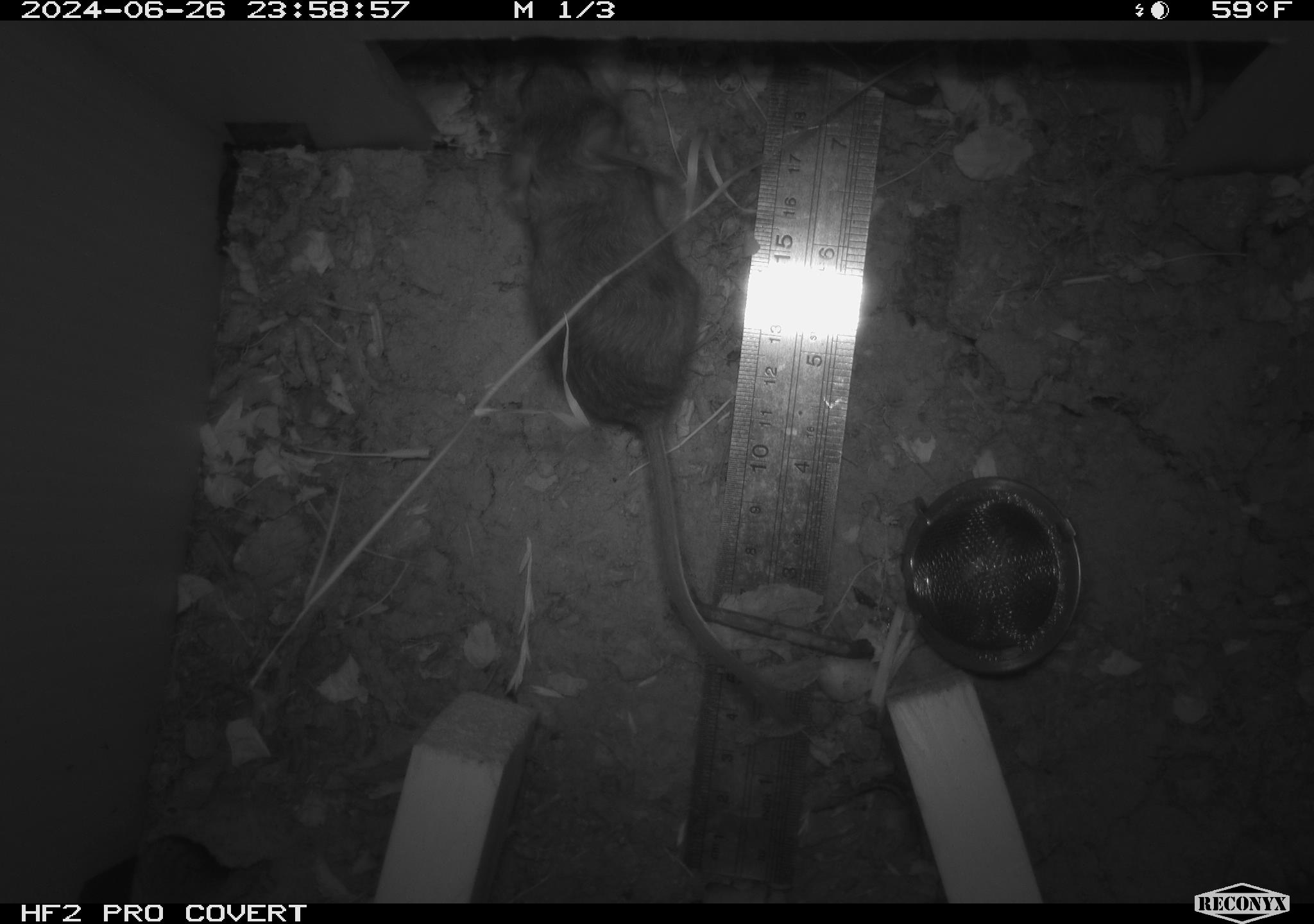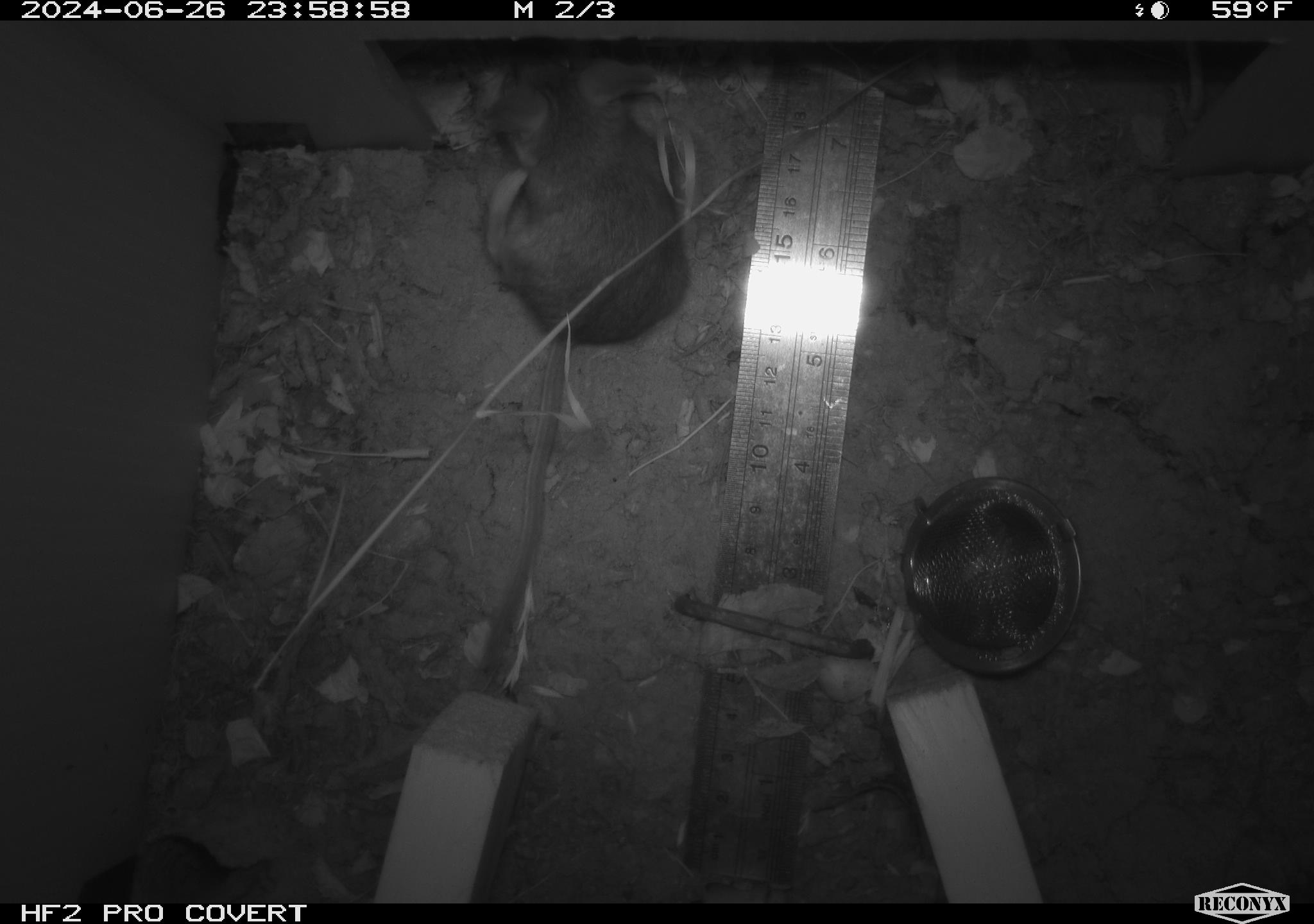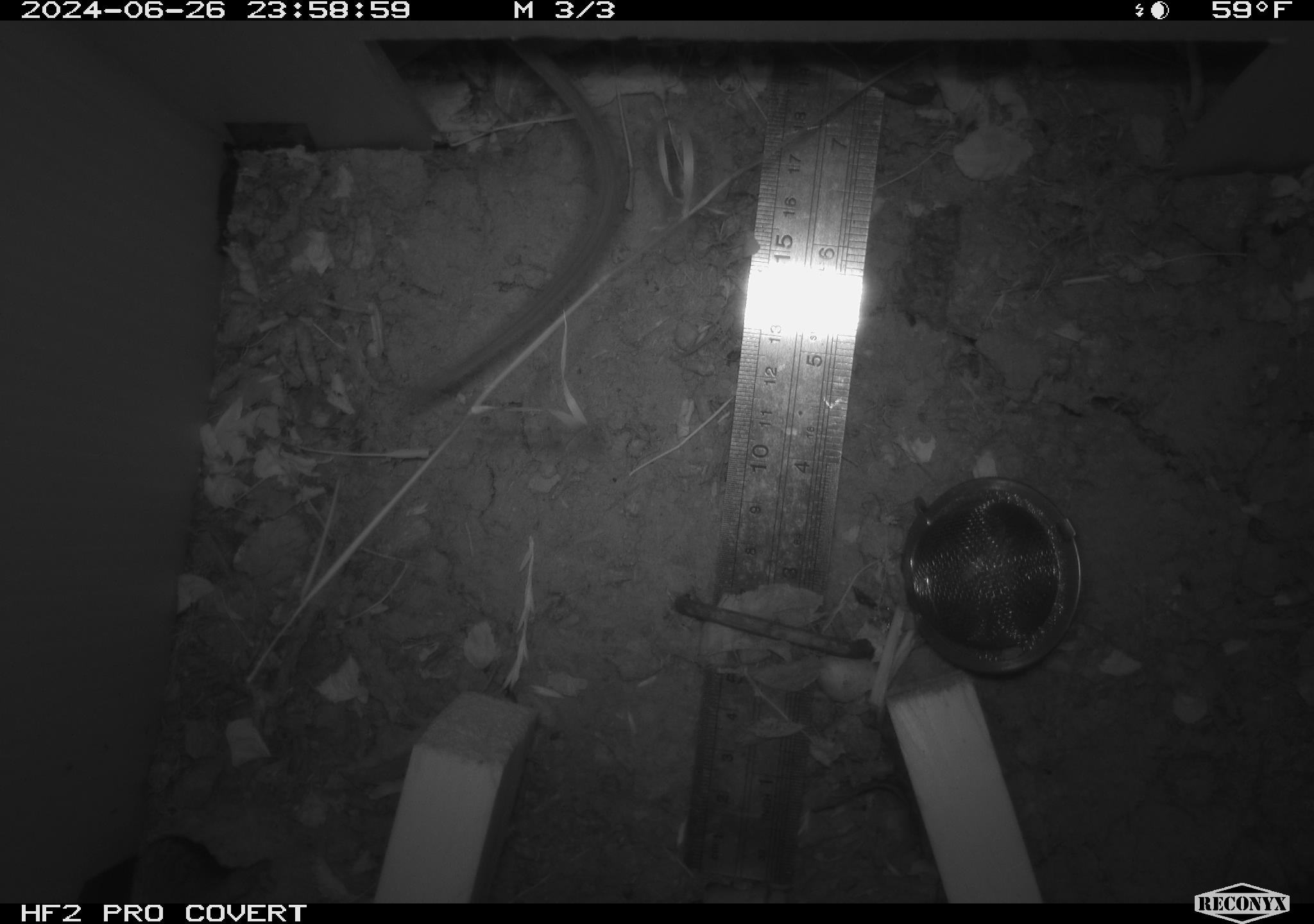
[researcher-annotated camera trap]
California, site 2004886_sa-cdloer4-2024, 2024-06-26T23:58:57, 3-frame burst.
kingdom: Animalia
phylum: Chordata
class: Mammalia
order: Rodentia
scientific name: Rodentia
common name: rodent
Rodent (Rodentia).